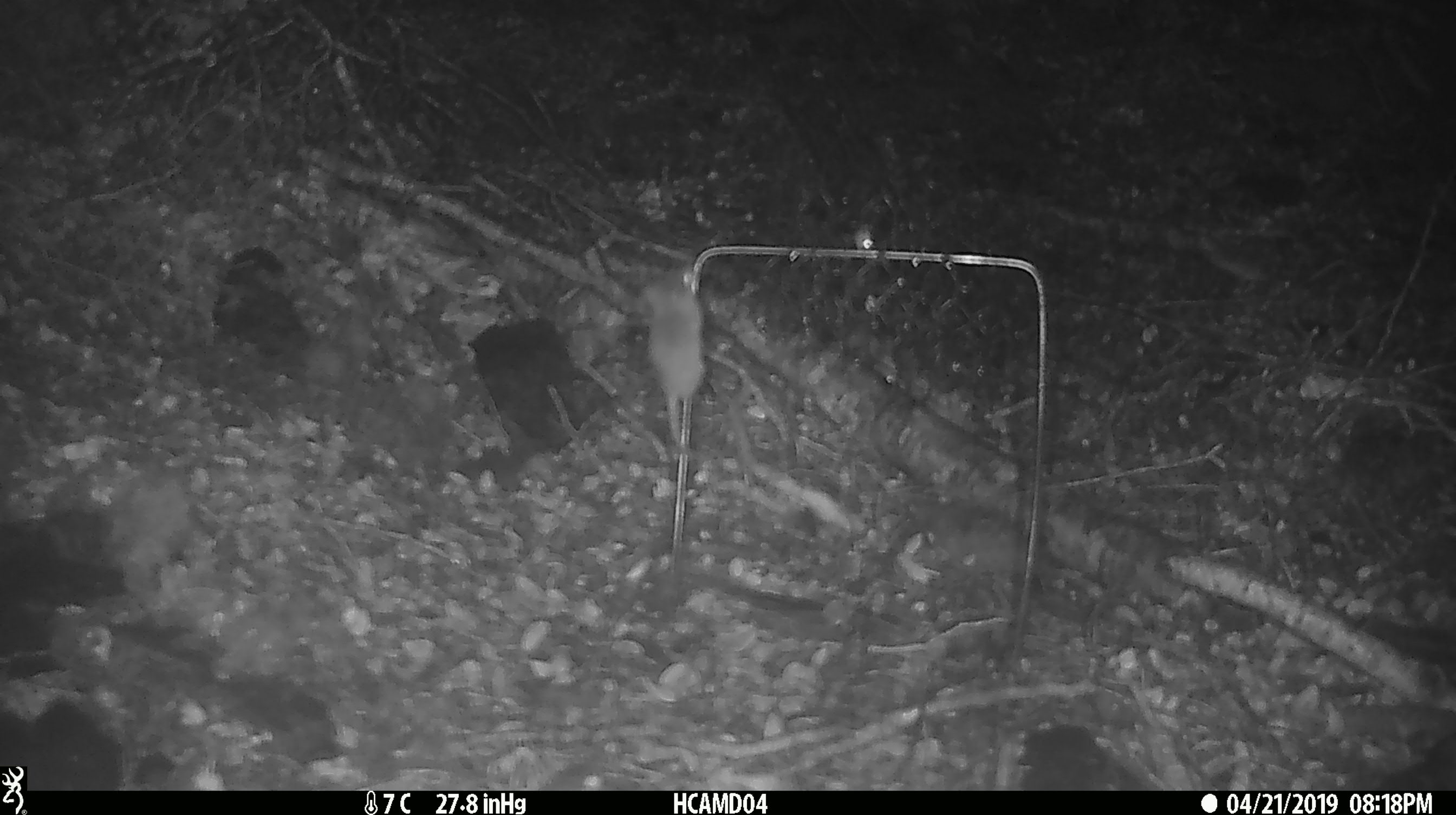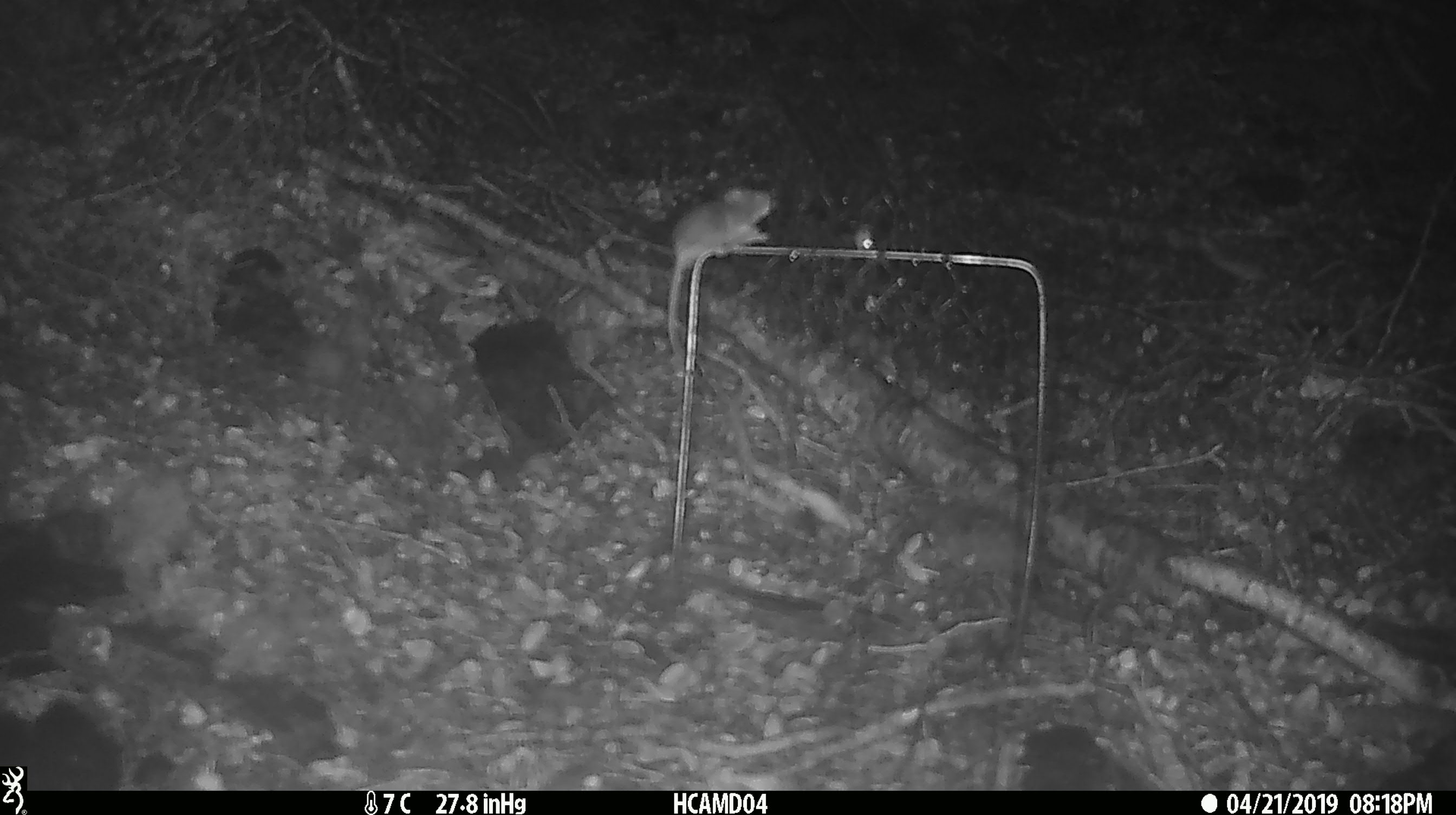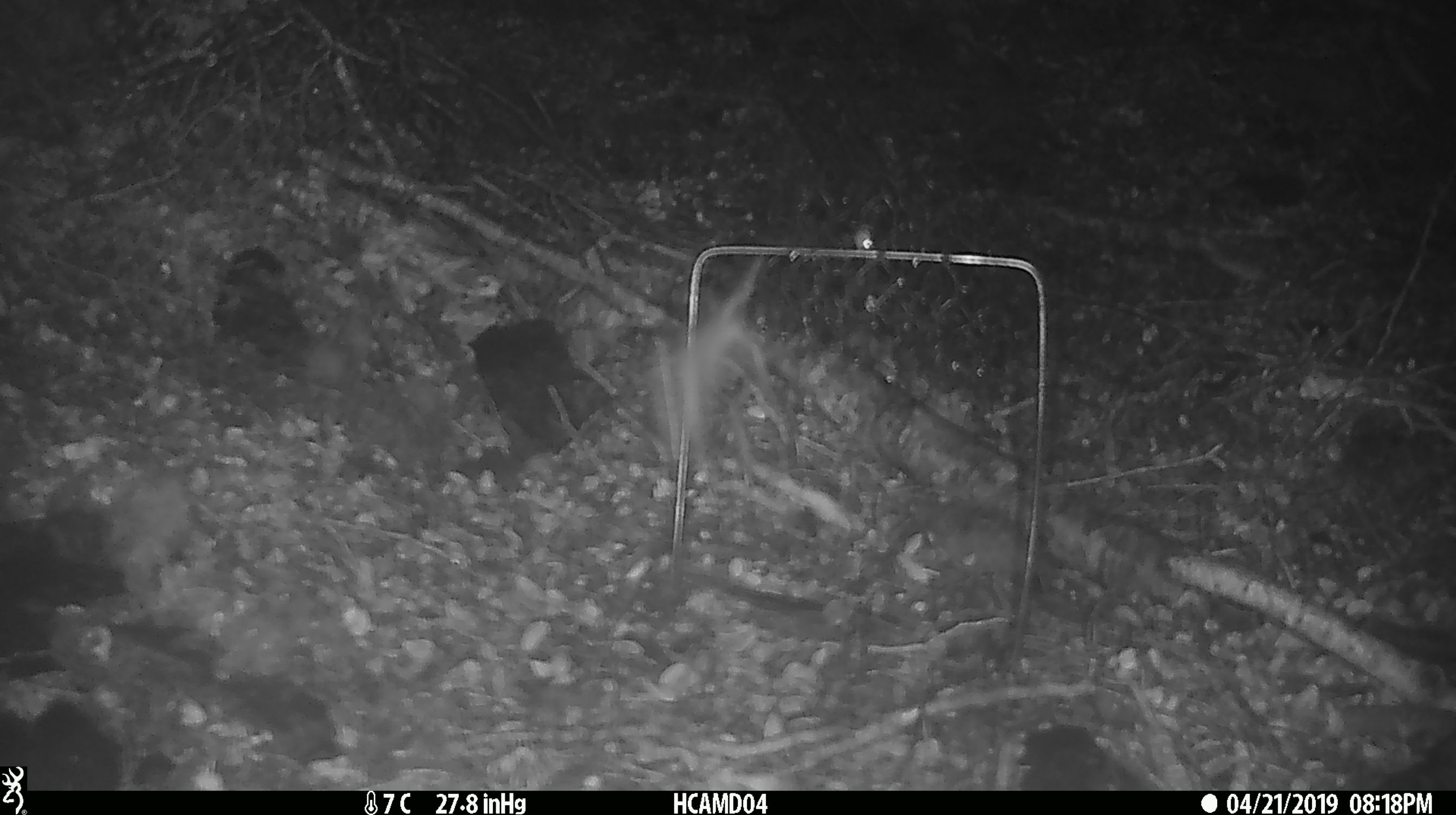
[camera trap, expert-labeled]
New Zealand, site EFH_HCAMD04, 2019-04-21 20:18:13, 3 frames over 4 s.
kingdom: Animalia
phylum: Chordata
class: Mammalia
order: Rodentia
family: Muridae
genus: Mus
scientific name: Mus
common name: mouse